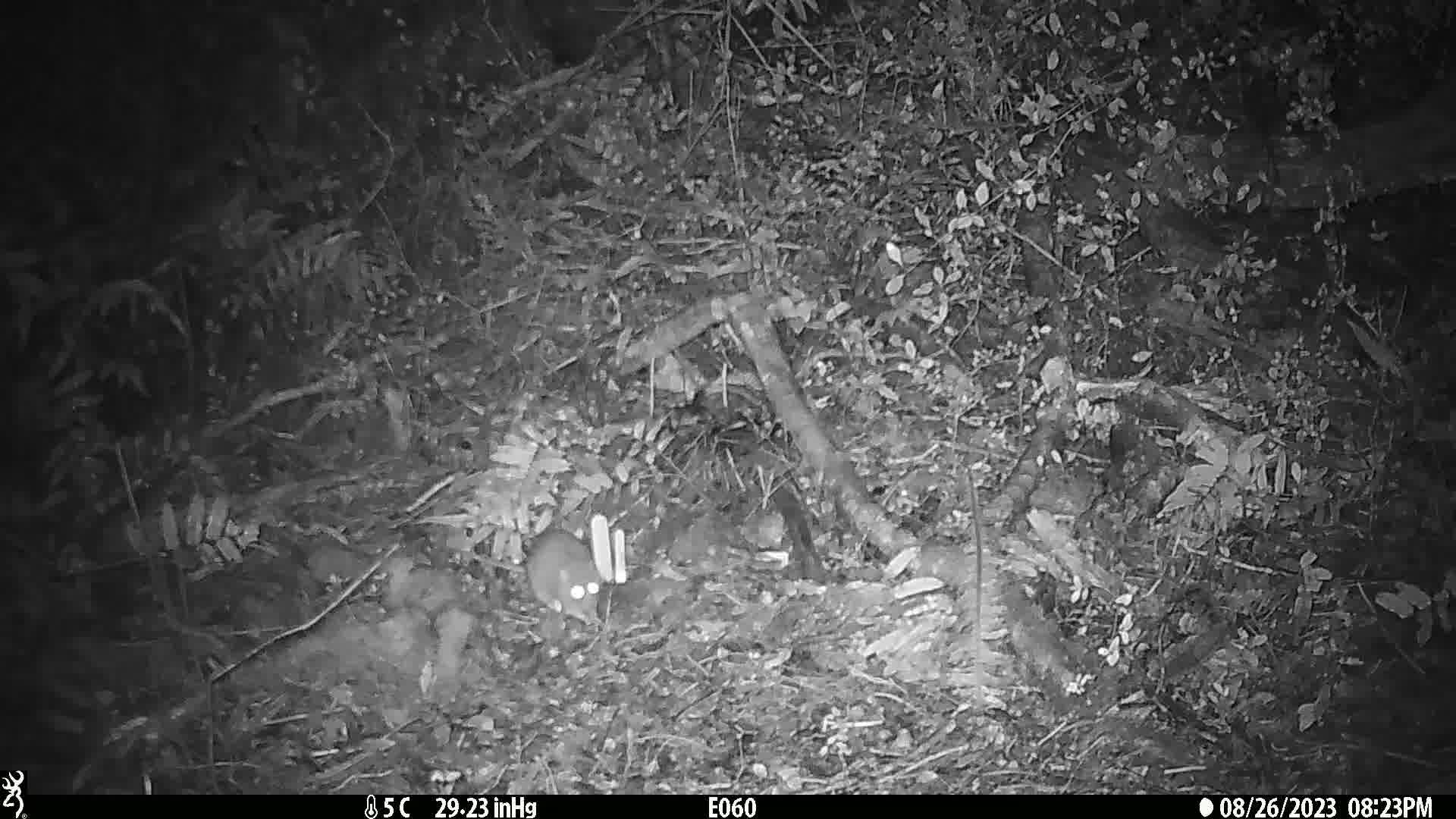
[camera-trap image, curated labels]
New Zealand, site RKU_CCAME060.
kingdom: Animalia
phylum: Chordata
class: Mammalia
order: Rodentia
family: Muridae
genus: Rattus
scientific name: Rattus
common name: rat